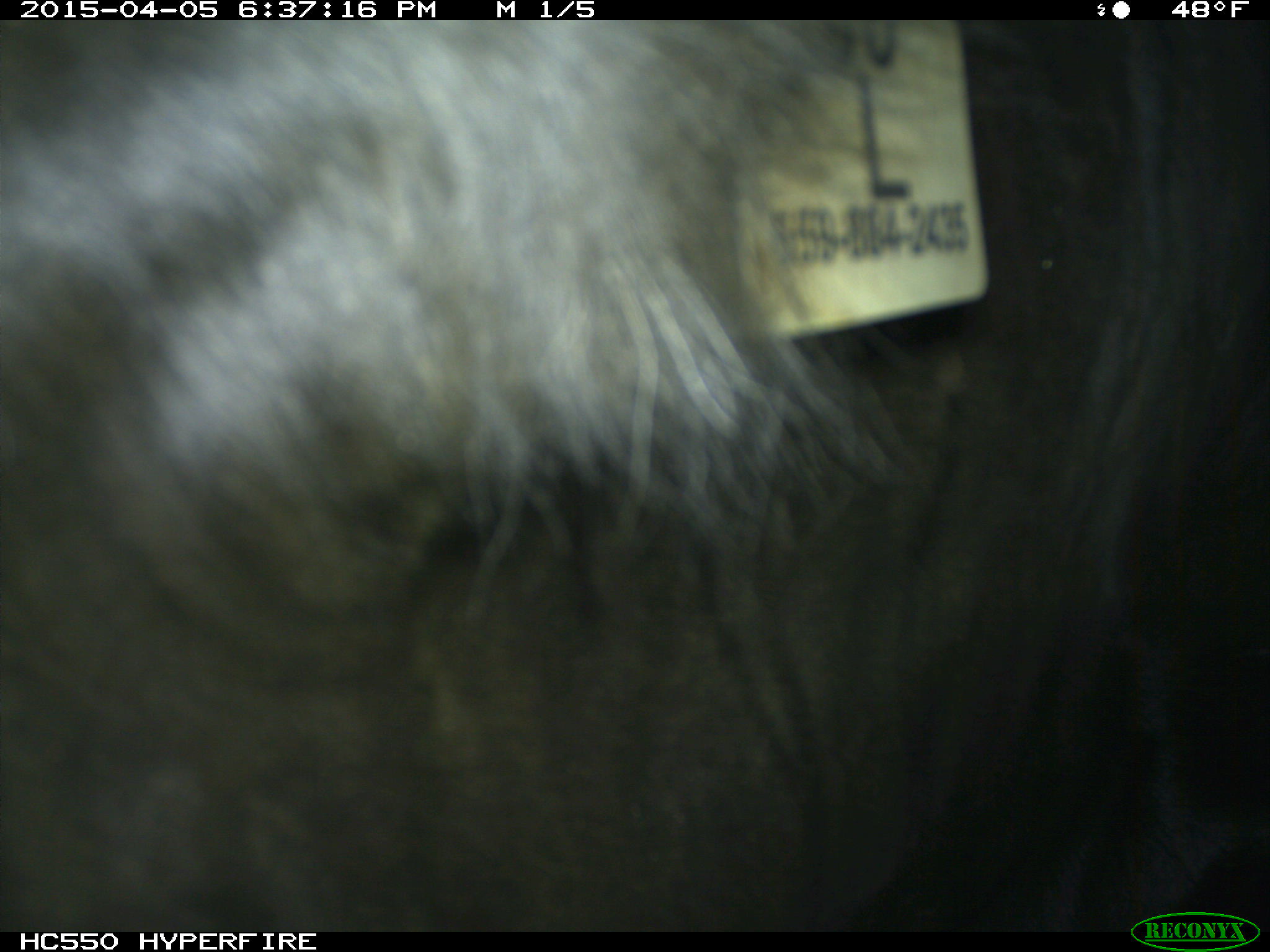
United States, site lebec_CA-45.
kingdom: Animalia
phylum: Chordata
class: Mammalia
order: Artiodactyla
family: Bovidae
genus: Bos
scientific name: Bos taurus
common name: domestic cow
Bos taurus (domestic cow).